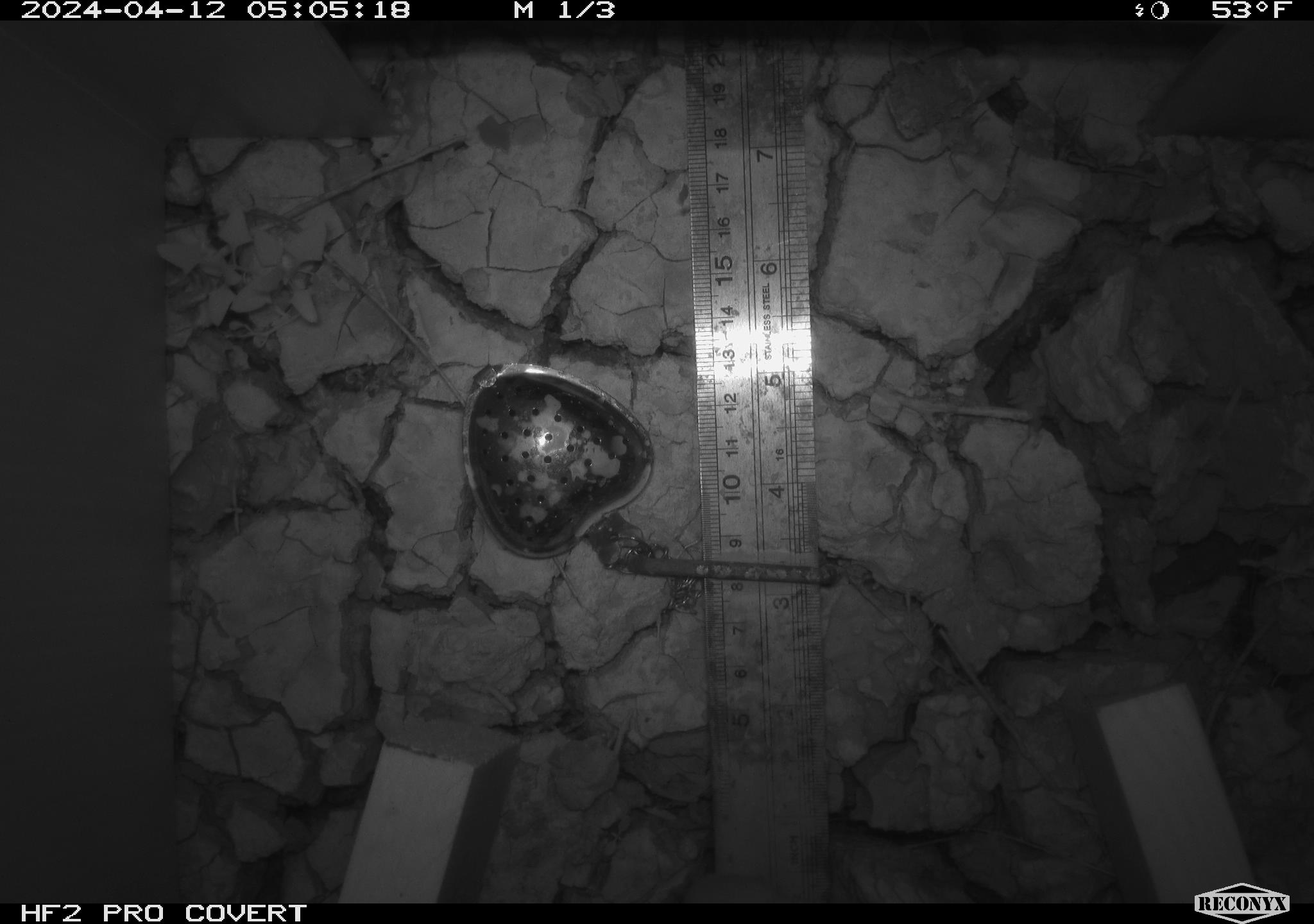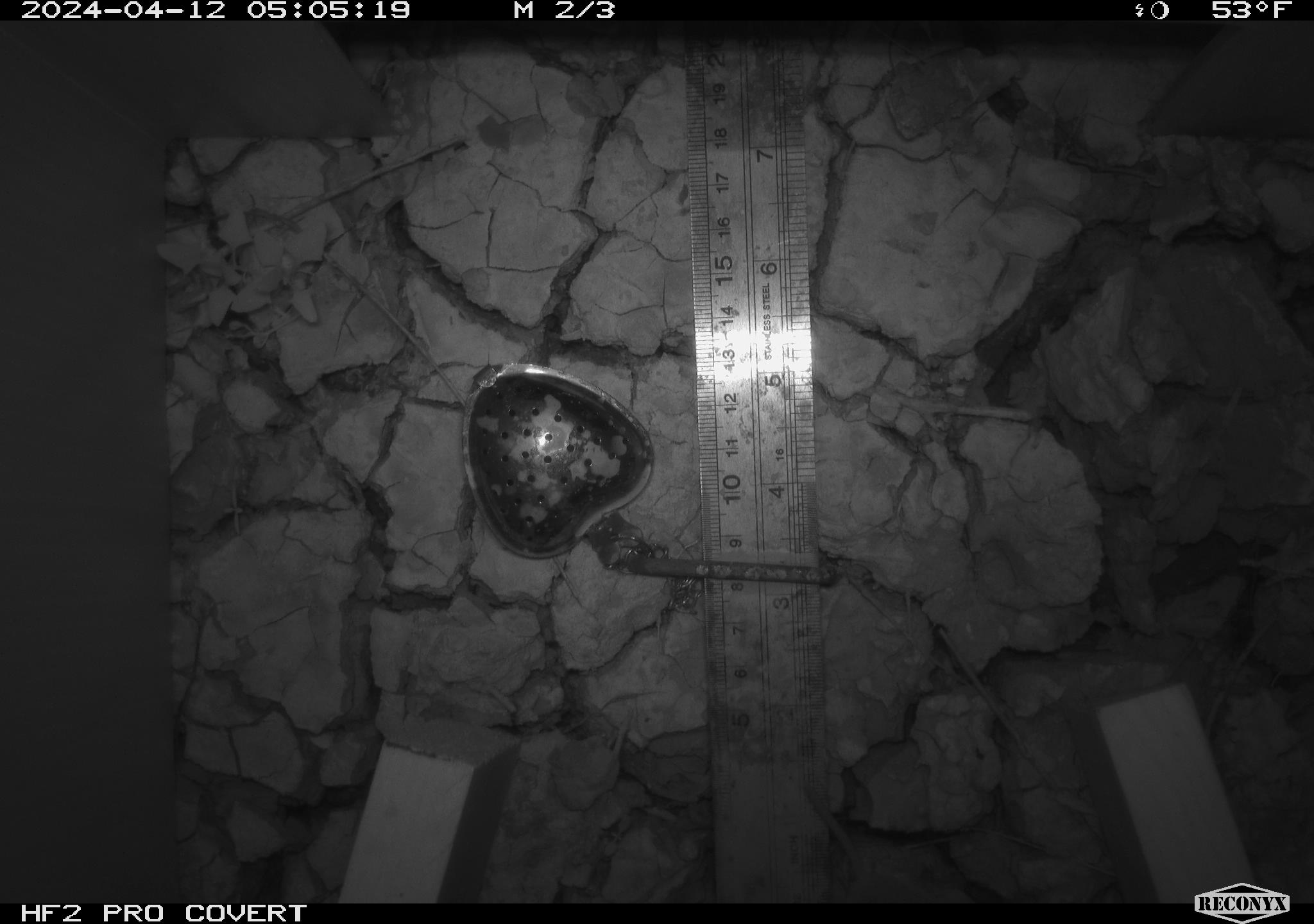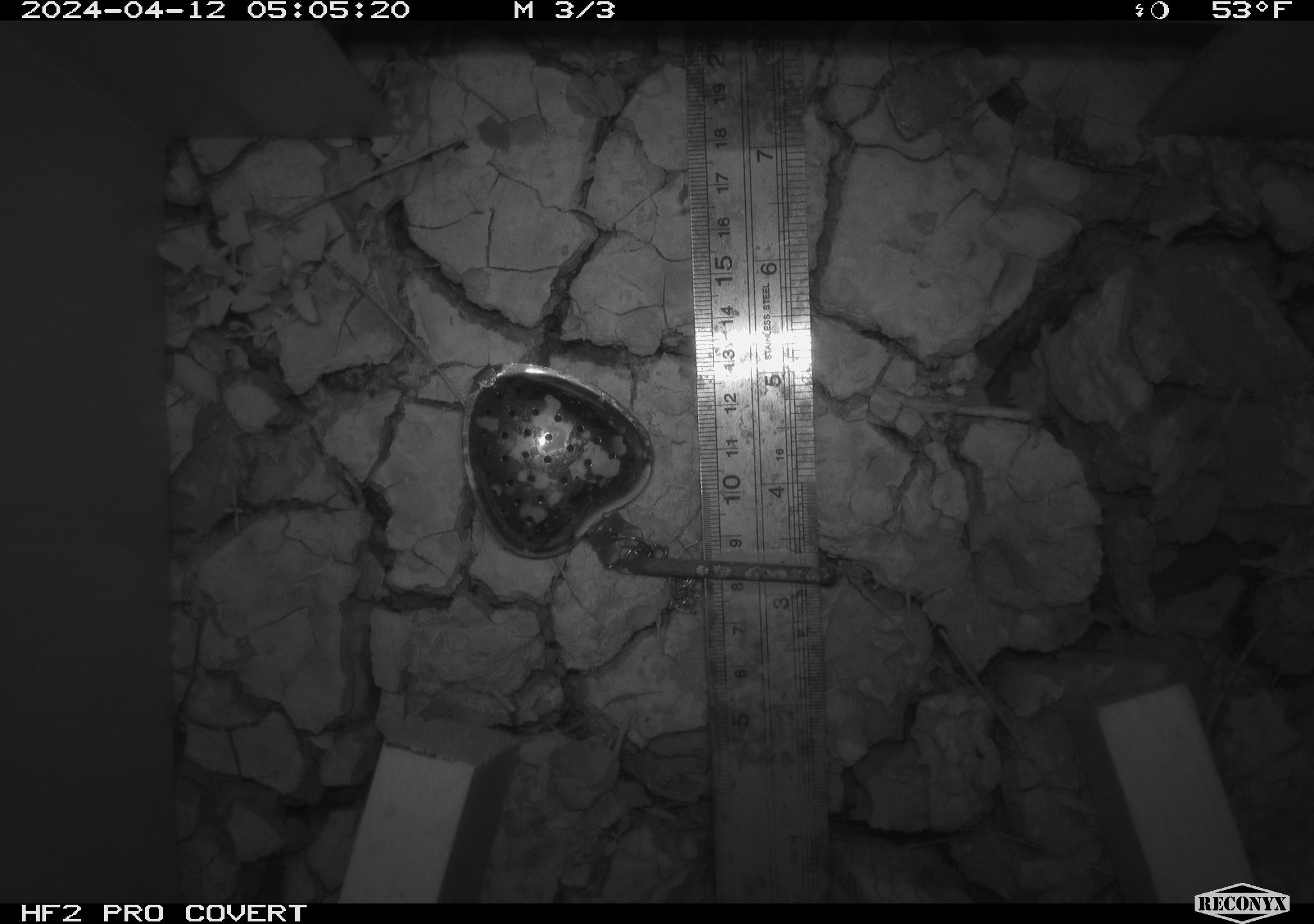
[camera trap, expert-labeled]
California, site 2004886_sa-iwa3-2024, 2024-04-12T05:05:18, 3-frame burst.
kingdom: Animalia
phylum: Chordata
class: Mammalia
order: Eulipotyphla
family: Soricidae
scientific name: Soricidae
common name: shrews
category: soricidae family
Soricidae family (shrews) (Soricidae).